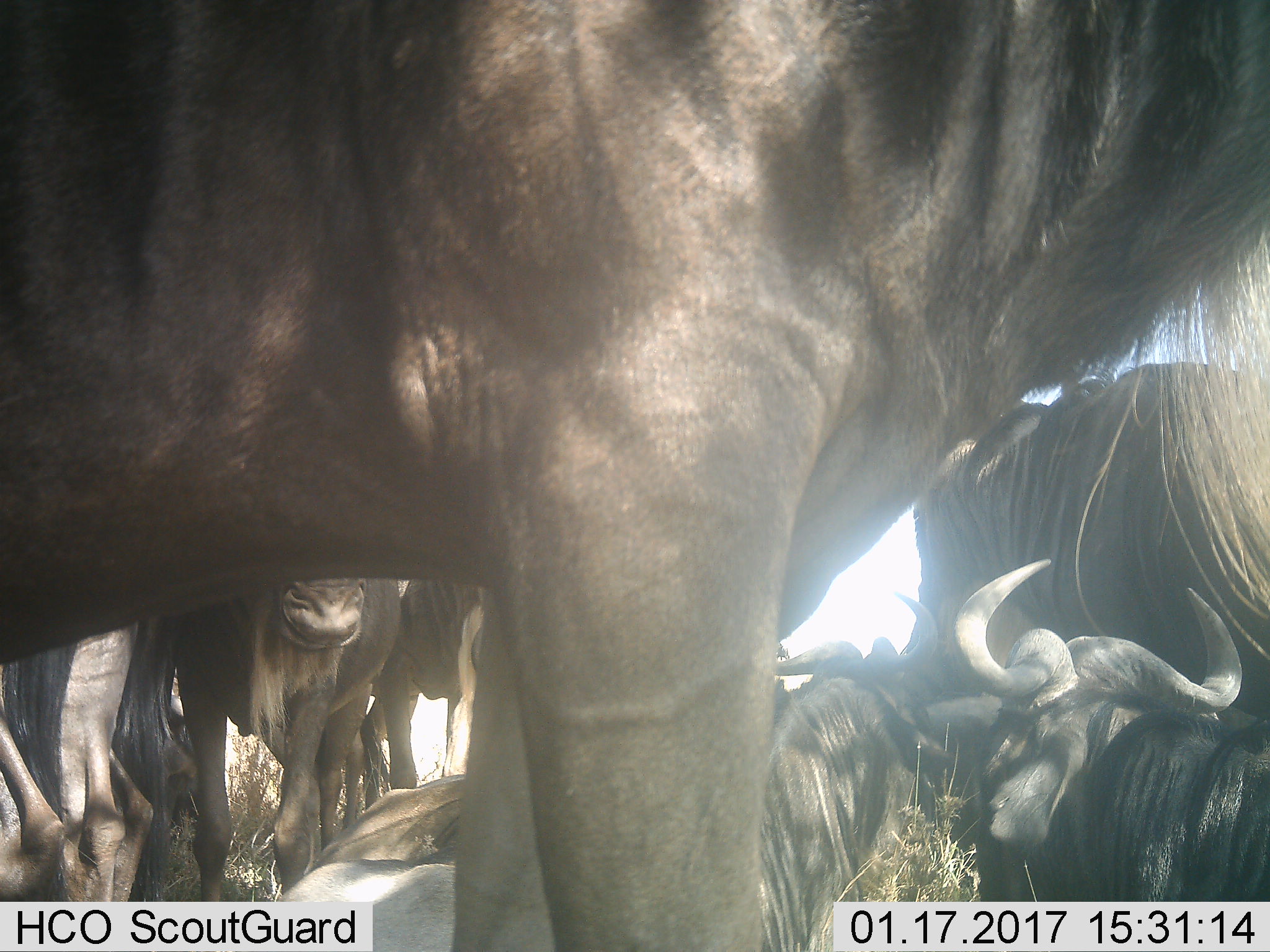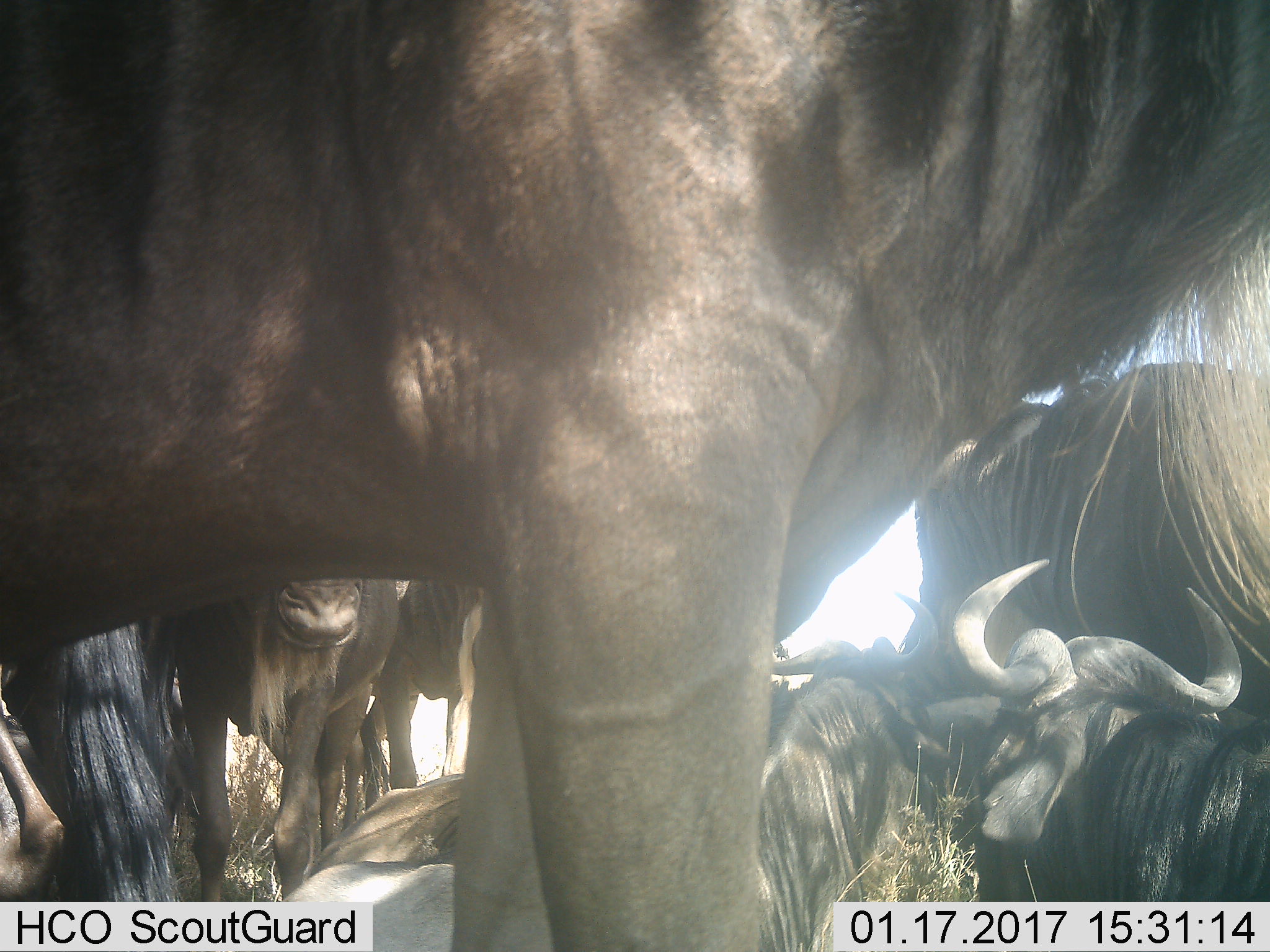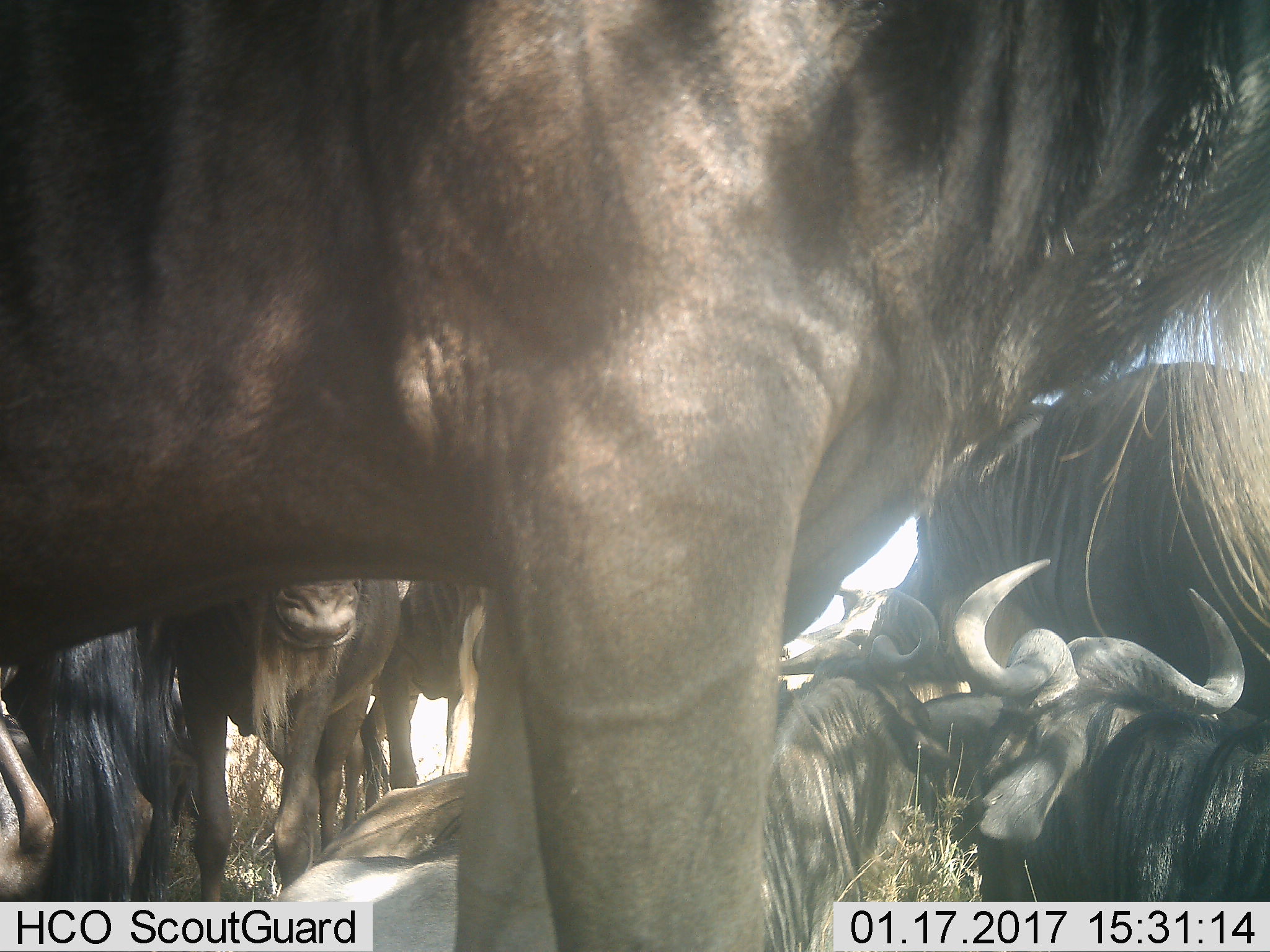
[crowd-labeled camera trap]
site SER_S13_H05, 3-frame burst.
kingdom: Animalia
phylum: Chordata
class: Mammalia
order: Artiodactyla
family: Bovidae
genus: Connochaetes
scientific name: Connochaetes taurinus taurinus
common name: blue wildebeest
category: wildebeestblue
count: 7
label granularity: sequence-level